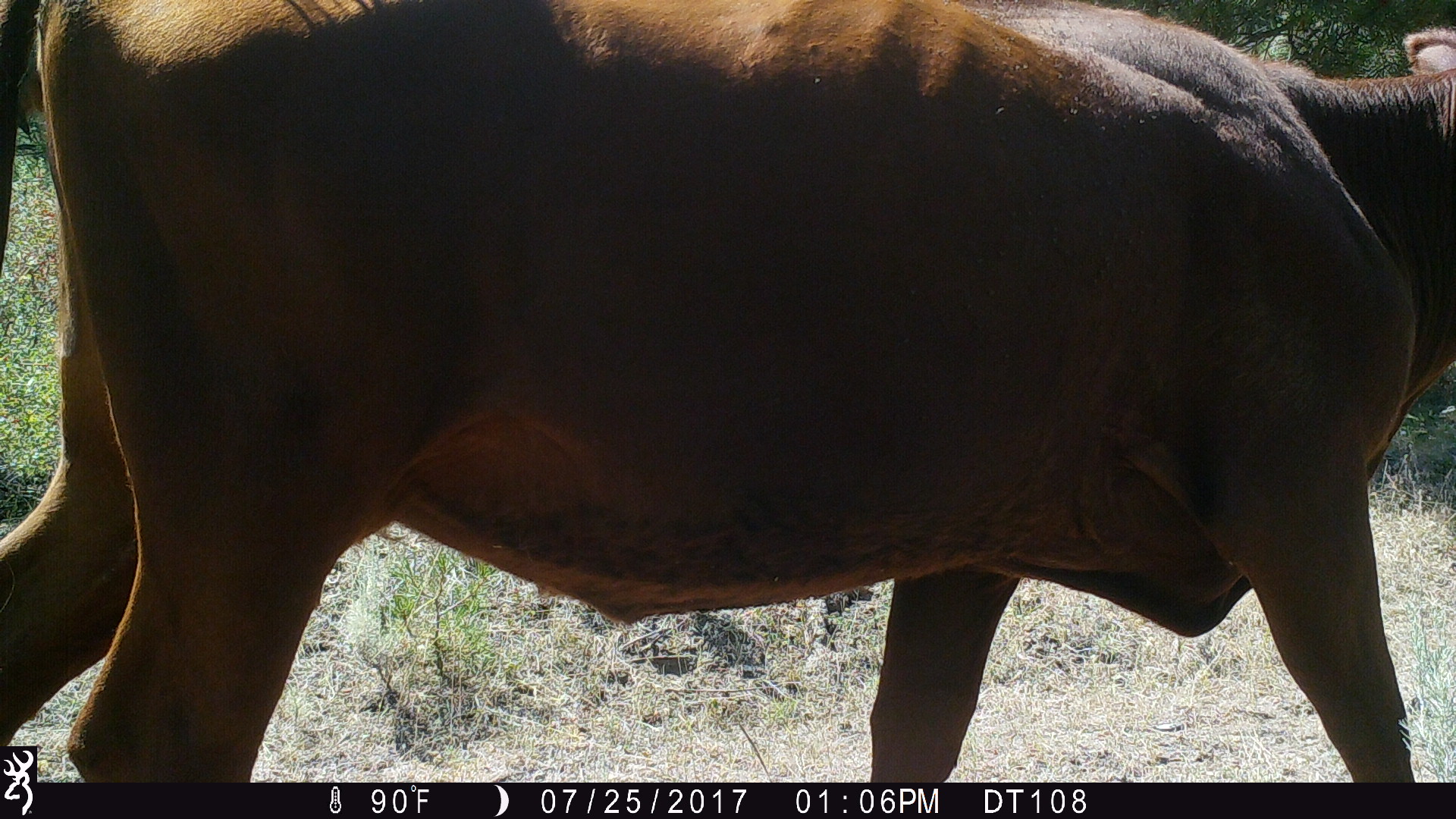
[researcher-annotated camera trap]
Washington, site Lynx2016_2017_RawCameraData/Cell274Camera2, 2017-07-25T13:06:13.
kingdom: Animalia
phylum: Chordata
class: Mammalia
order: Artiodactyla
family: Bovidae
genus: Bos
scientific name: Bos taurus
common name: domestic cattle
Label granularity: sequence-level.